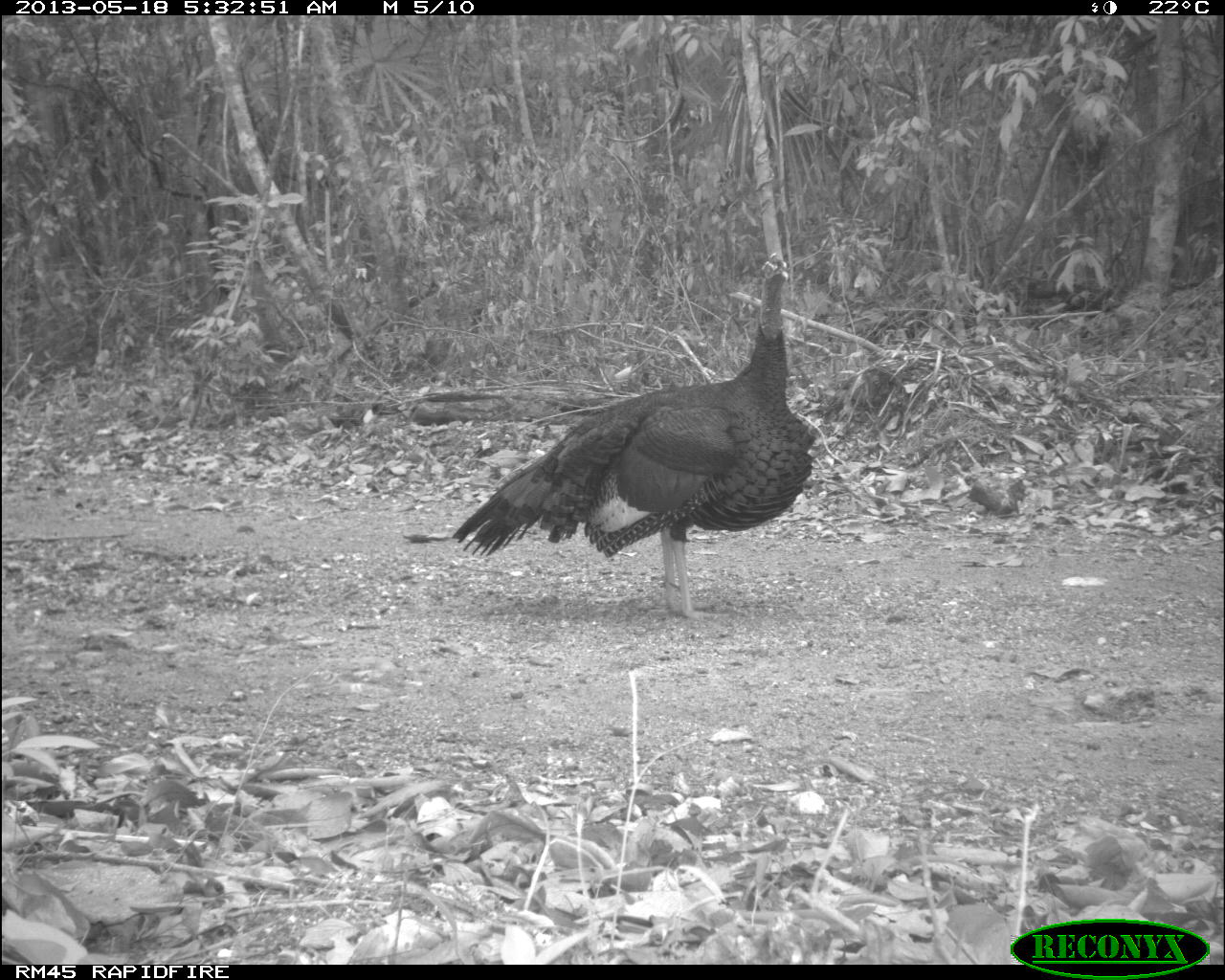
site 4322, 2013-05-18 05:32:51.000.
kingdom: Animalia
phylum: Chordata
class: Aves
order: Galliformes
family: Phasianidae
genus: Meleagris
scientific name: Meleagris ocellata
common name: ocellated turkey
Meleagris ocellata (ocellated turkey), count 1, sex male.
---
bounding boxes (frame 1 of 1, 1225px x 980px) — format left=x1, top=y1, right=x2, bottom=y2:
meleagris ocellata: left=451, top=252, right=819, bottom=620